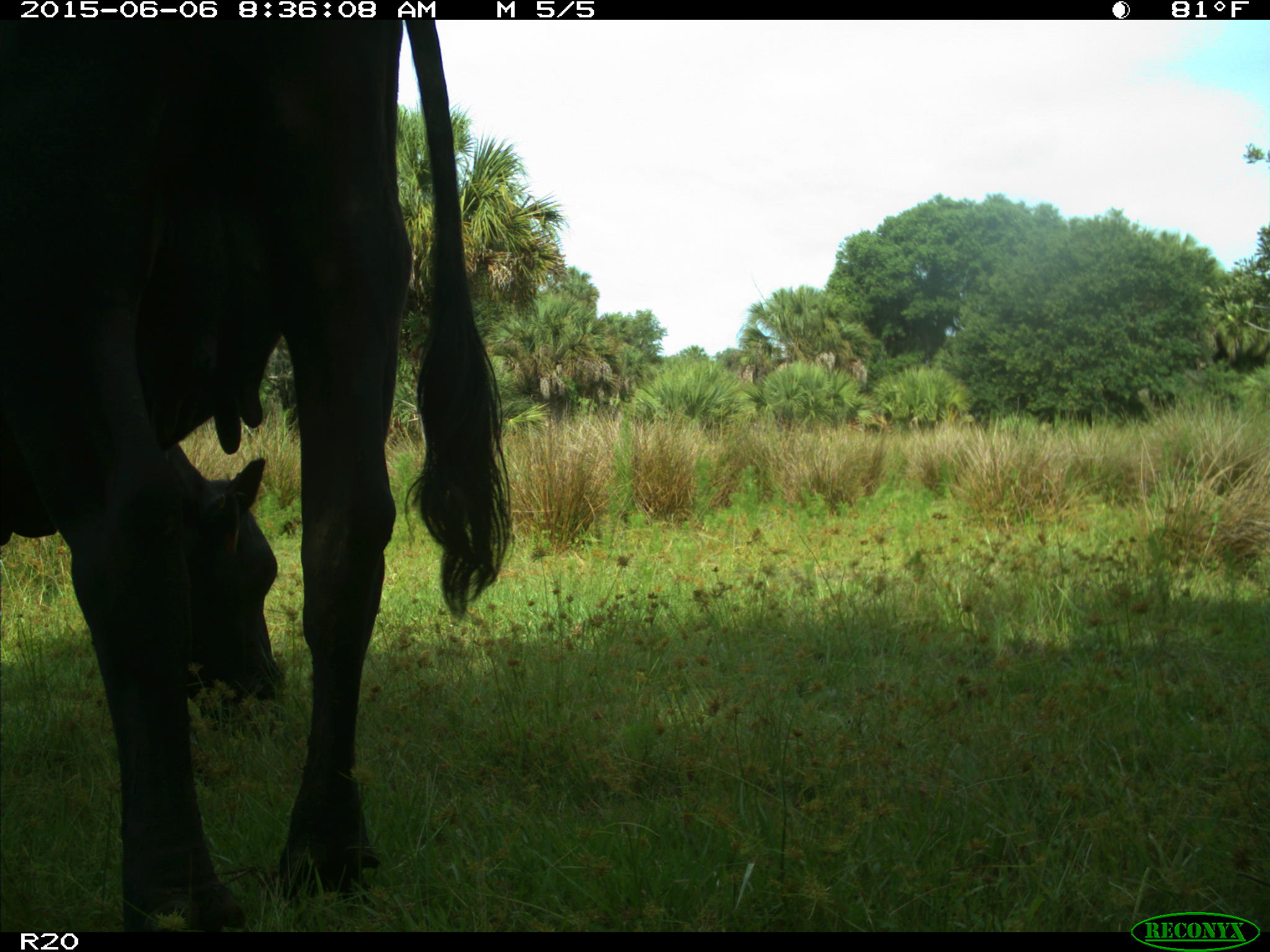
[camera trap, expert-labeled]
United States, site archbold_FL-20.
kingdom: Animalia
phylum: Chordata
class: Mammalia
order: Artiodactyla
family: Bovidae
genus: Bos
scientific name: Bos taurus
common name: domestic cow